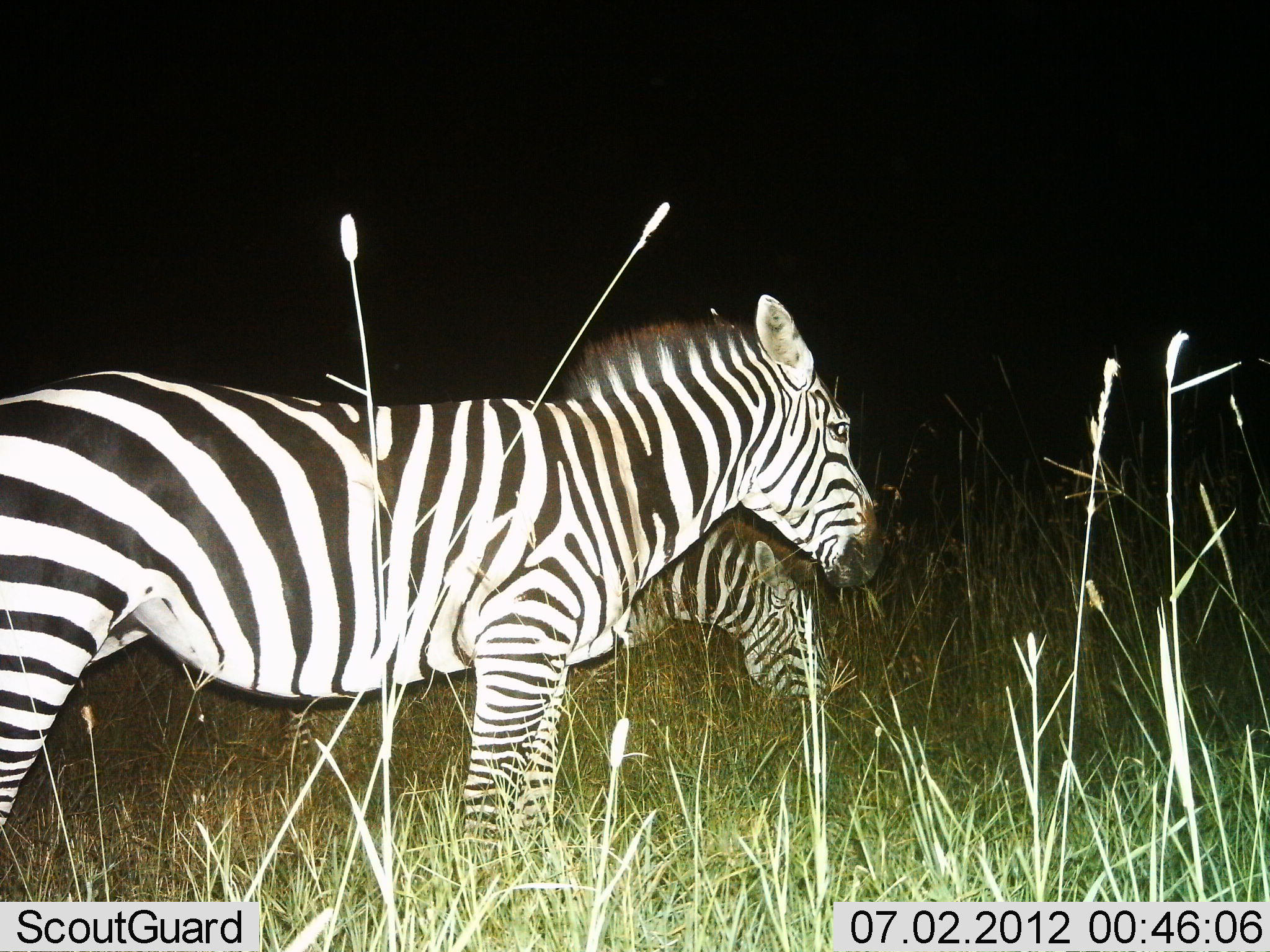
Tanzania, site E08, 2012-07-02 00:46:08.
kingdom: Animalia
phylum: Chordata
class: Mammalia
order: Perissodactyla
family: Equidae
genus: Equus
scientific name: Equus quagga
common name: plains zebra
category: zebra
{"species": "zebra (plains zebra) (Equus quagga)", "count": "2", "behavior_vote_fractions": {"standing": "70%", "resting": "0%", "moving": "10%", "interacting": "0%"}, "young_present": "0%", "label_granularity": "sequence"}